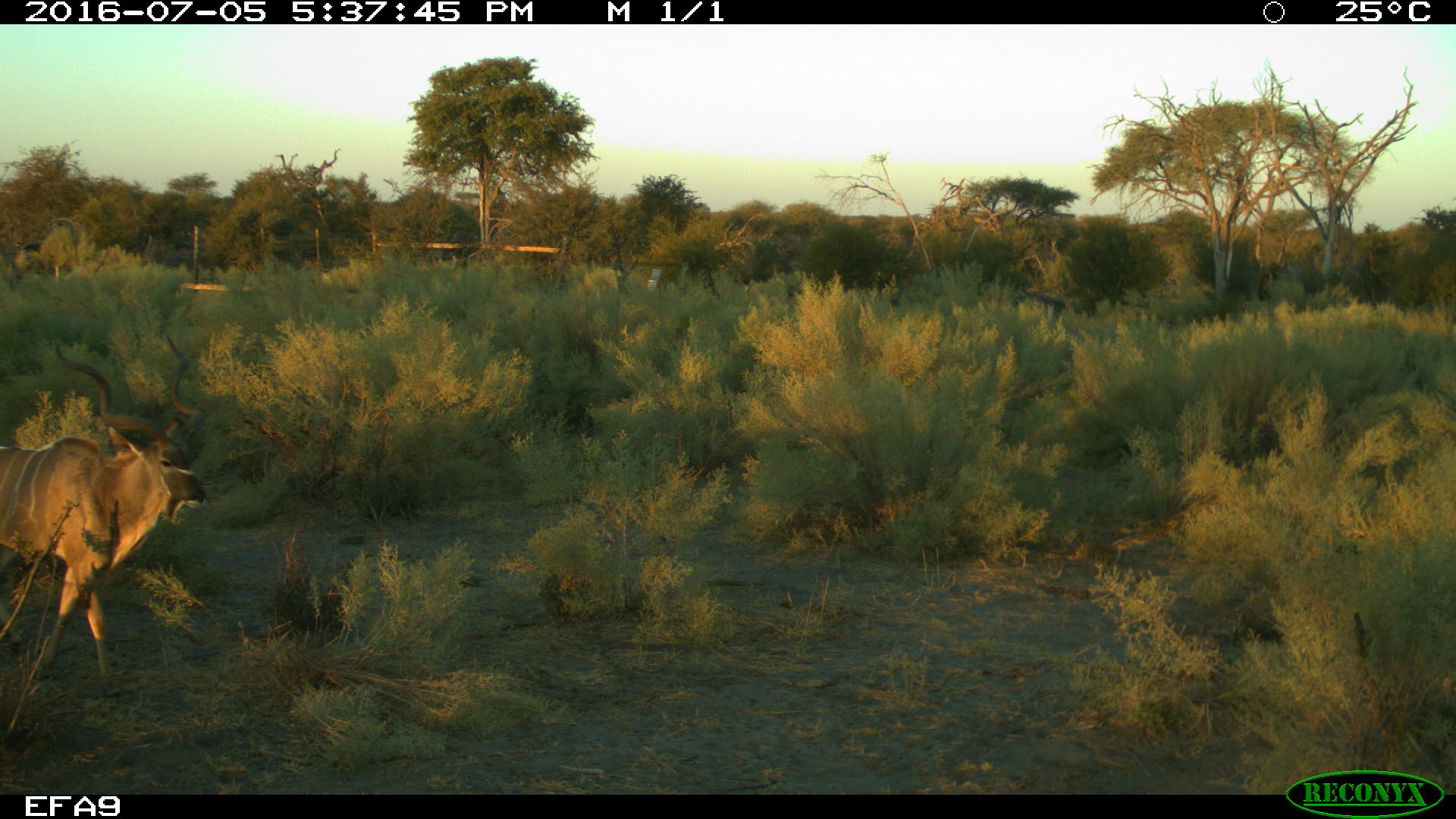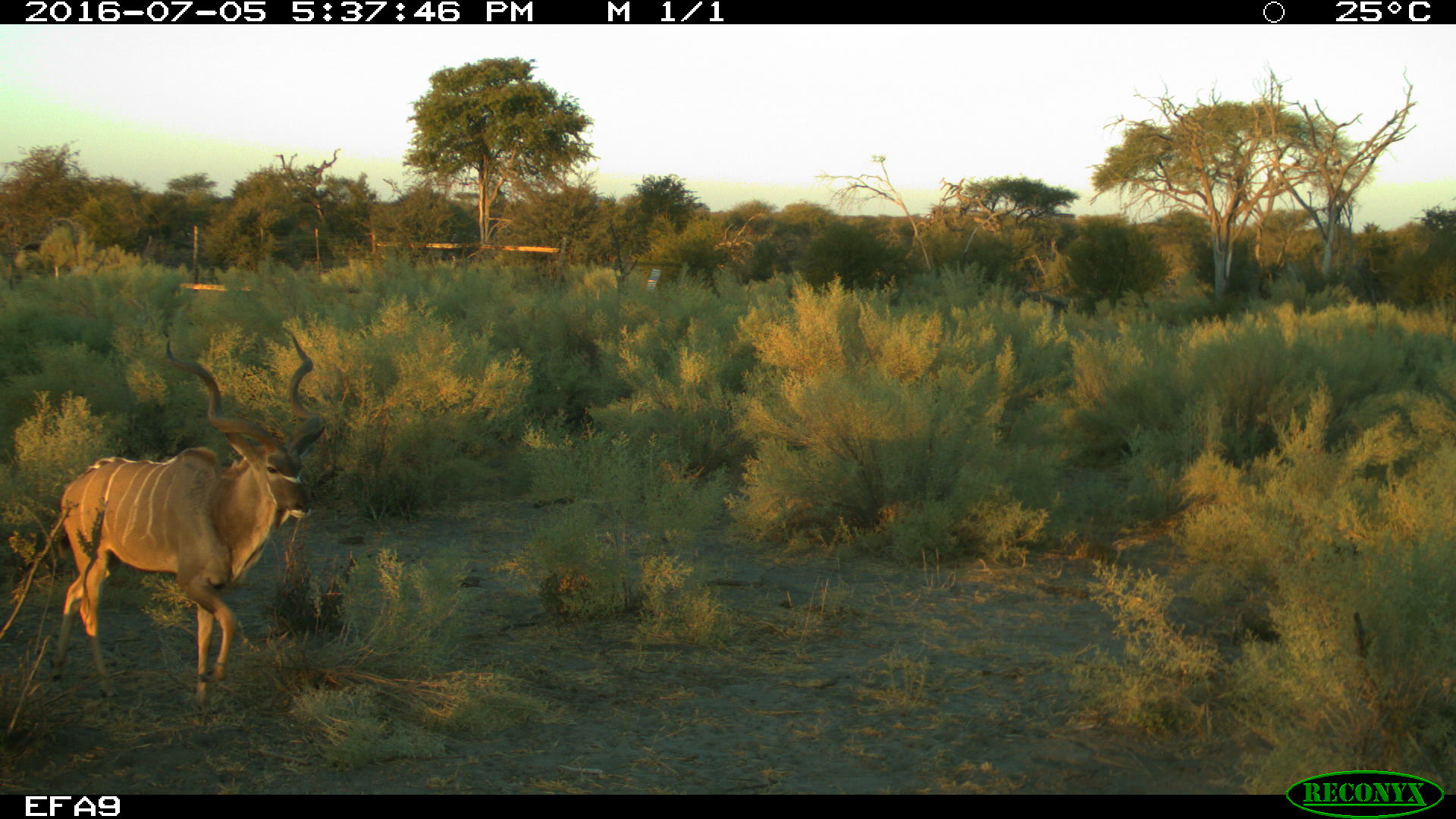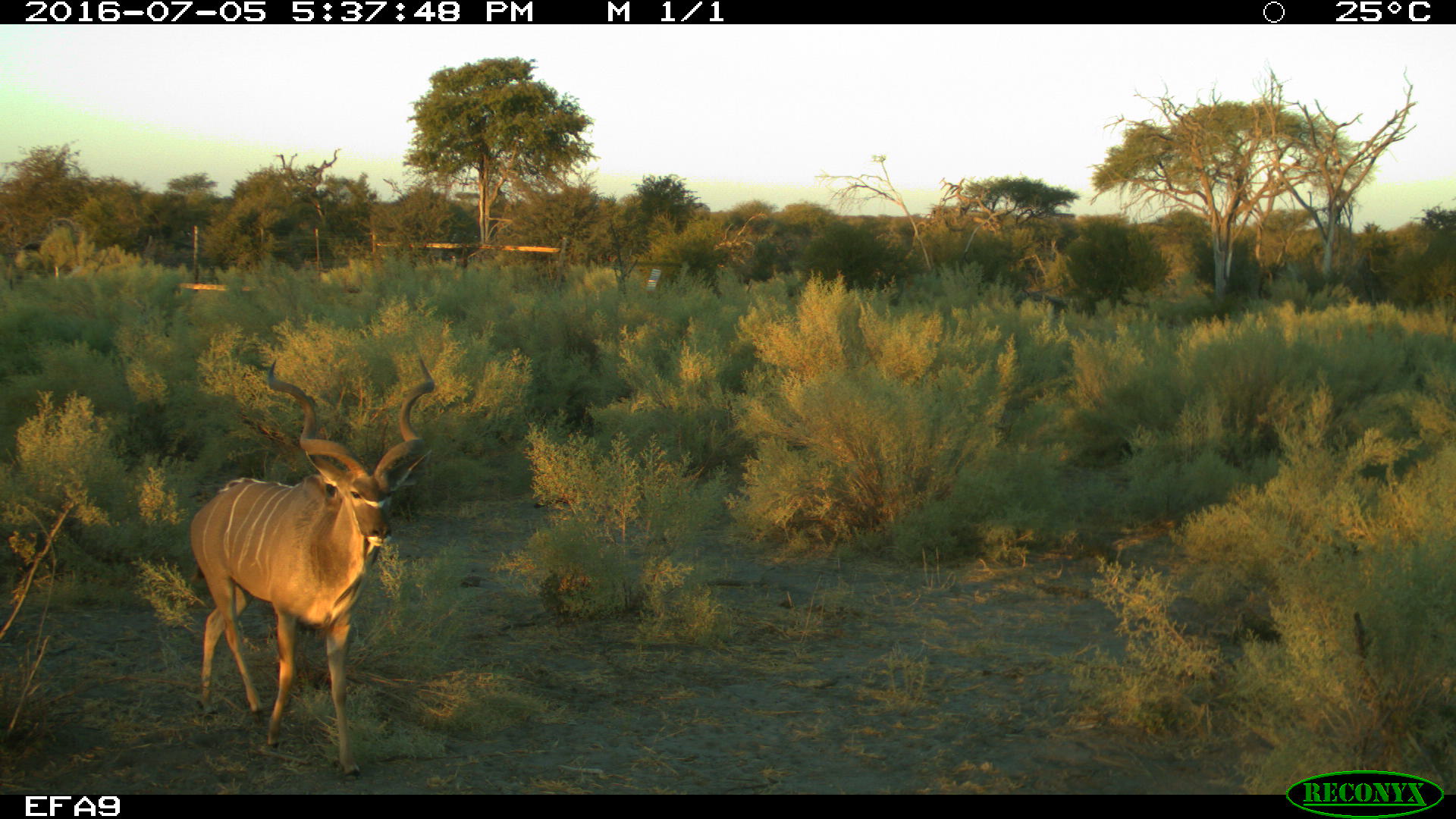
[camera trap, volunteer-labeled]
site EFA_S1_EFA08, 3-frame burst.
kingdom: Animalia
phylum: Chordata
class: Mammalia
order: Artiodactyla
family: Bovidae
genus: Tragelaphus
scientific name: Tragelaphus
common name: kudu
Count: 1.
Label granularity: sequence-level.